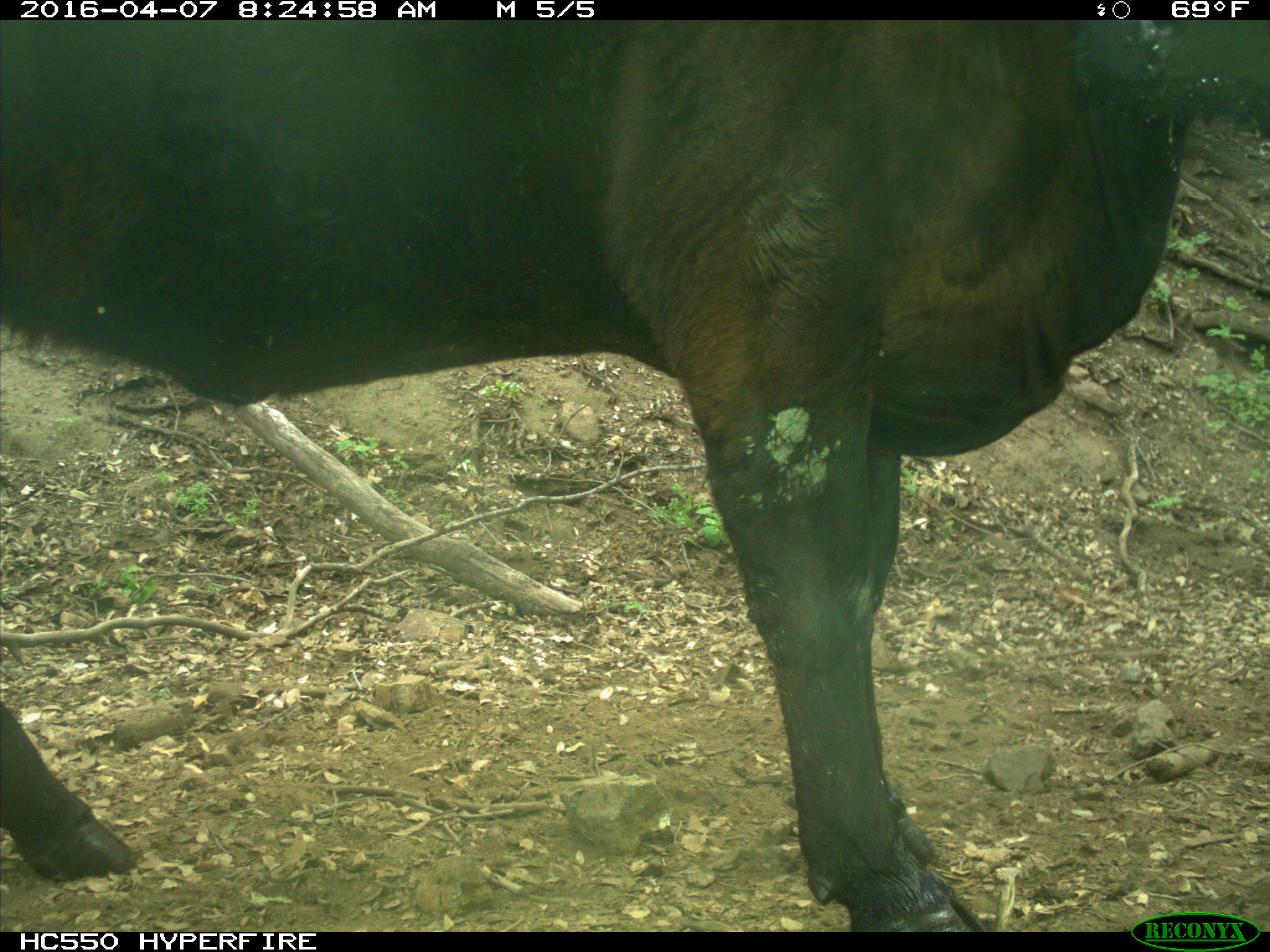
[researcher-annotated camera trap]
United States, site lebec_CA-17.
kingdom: Animalia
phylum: Chordata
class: Mammalia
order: Artiodactyla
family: Bovidae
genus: Bos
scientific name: Bos taurus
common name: domestic cow